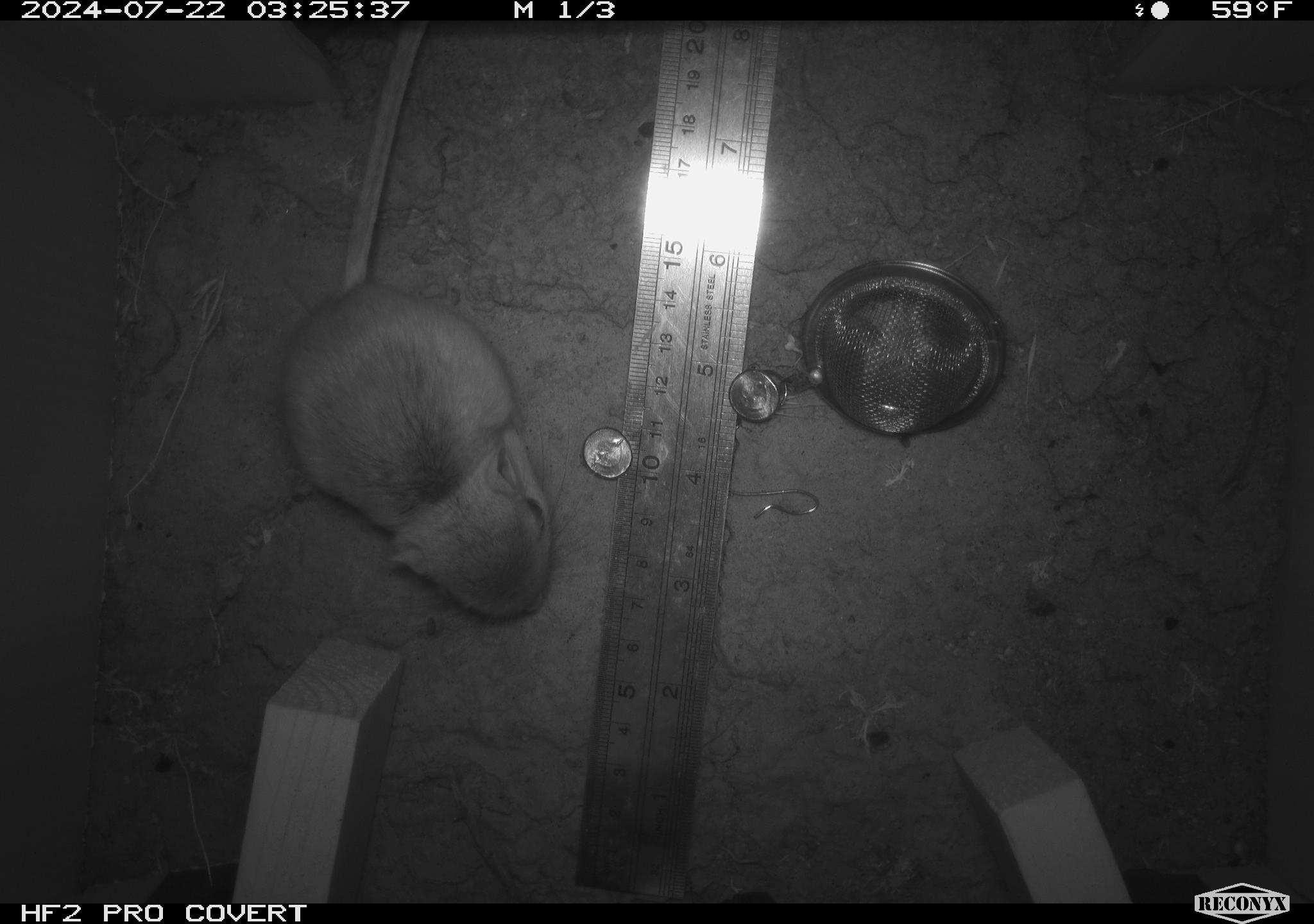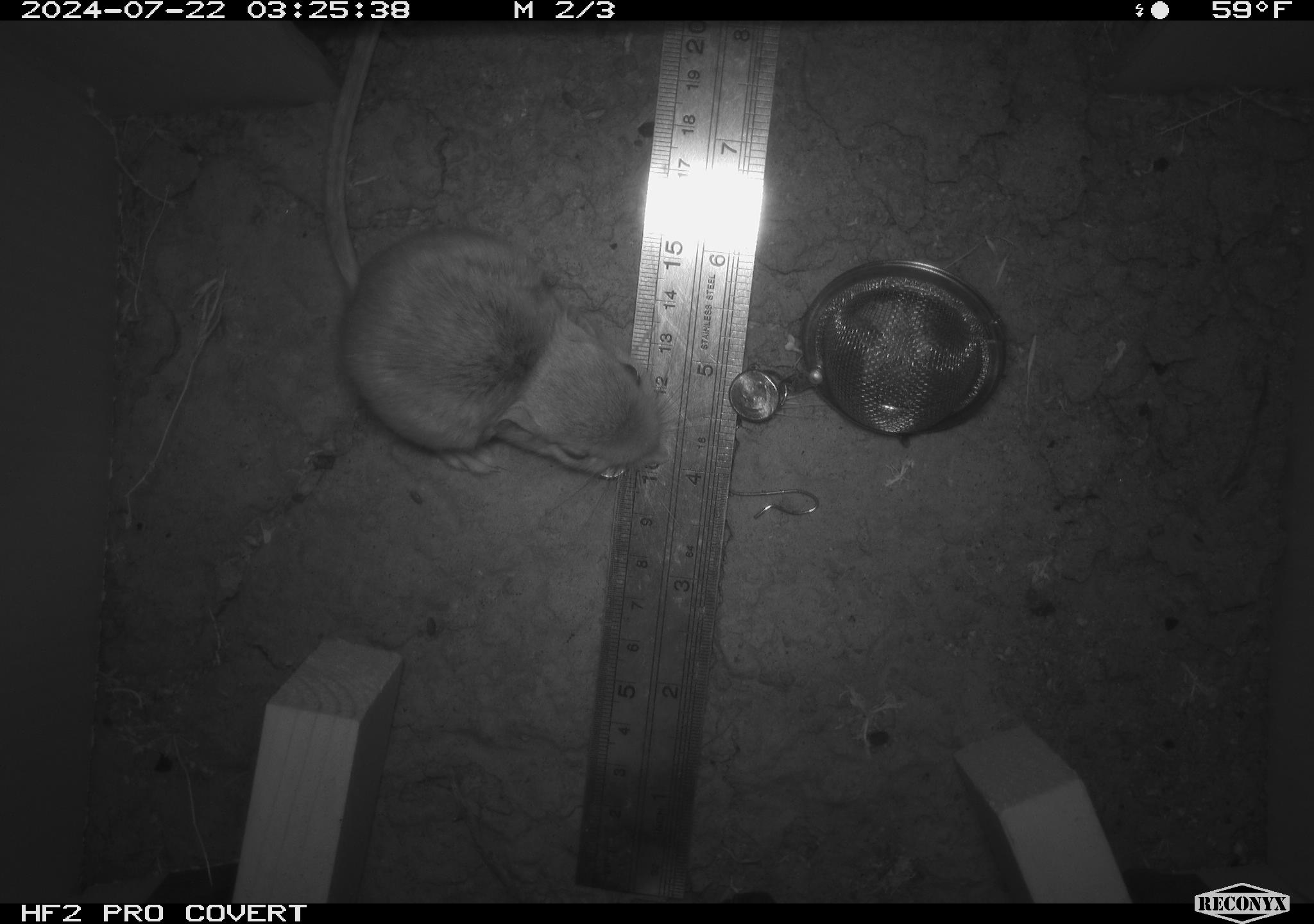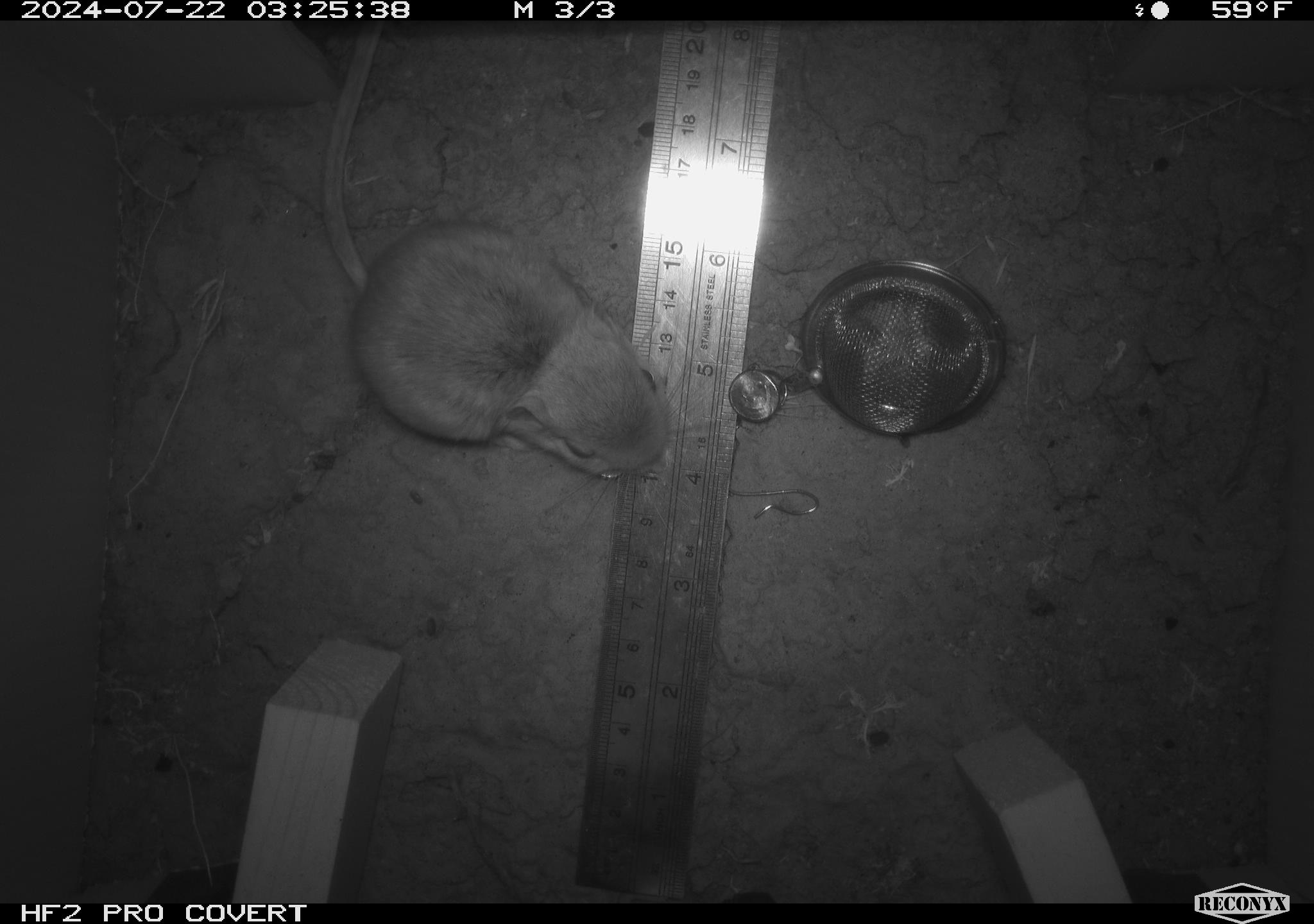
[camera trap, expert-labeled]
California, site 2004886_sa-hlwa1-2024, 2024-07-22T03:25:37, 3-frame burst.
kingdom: Animalia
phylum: Chordata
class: Mammalia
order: Rodentia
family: Heteromyidae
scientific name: Heteromyidae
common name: kangaroo rats and pocket mice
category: heteromyidae family